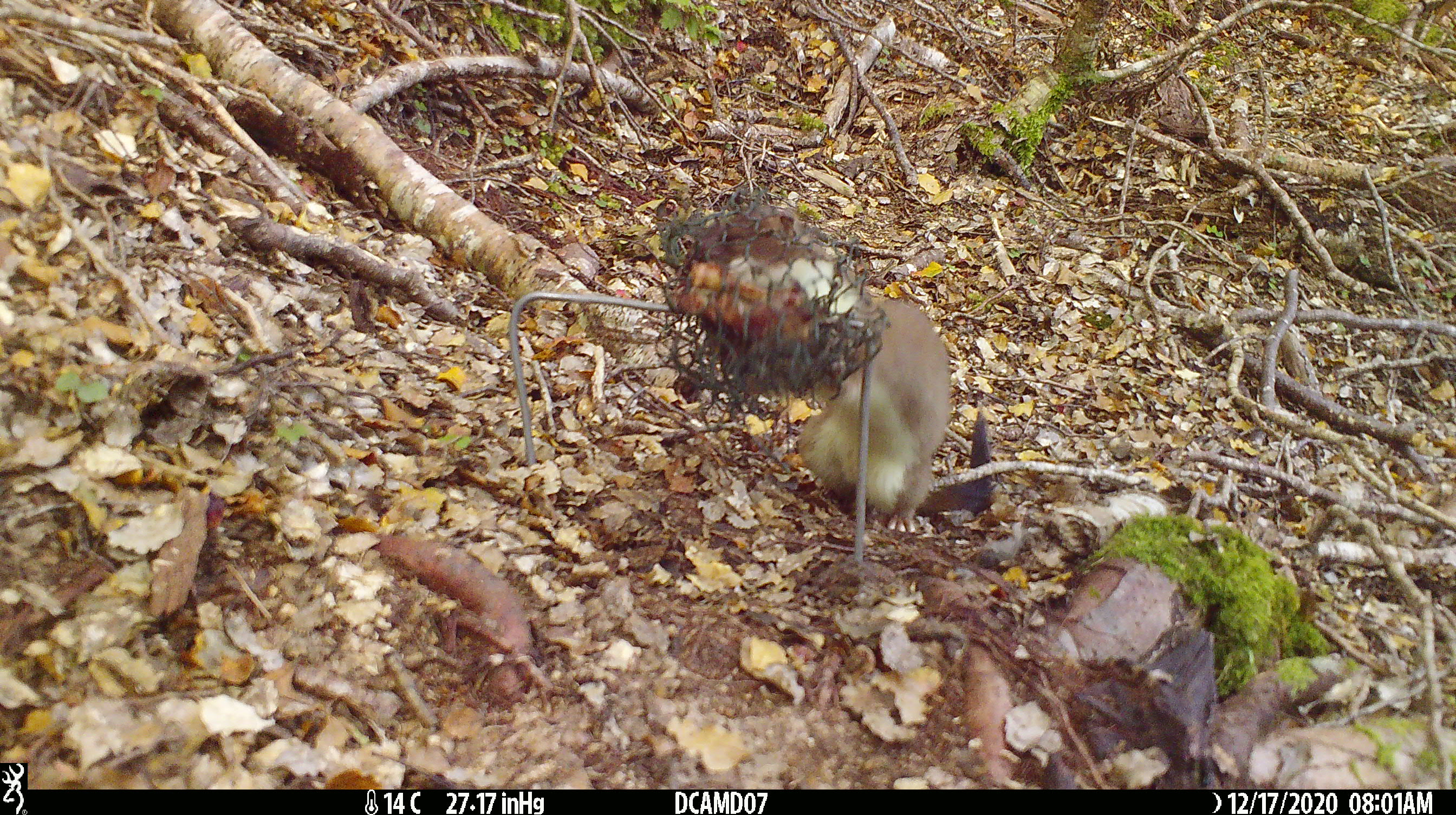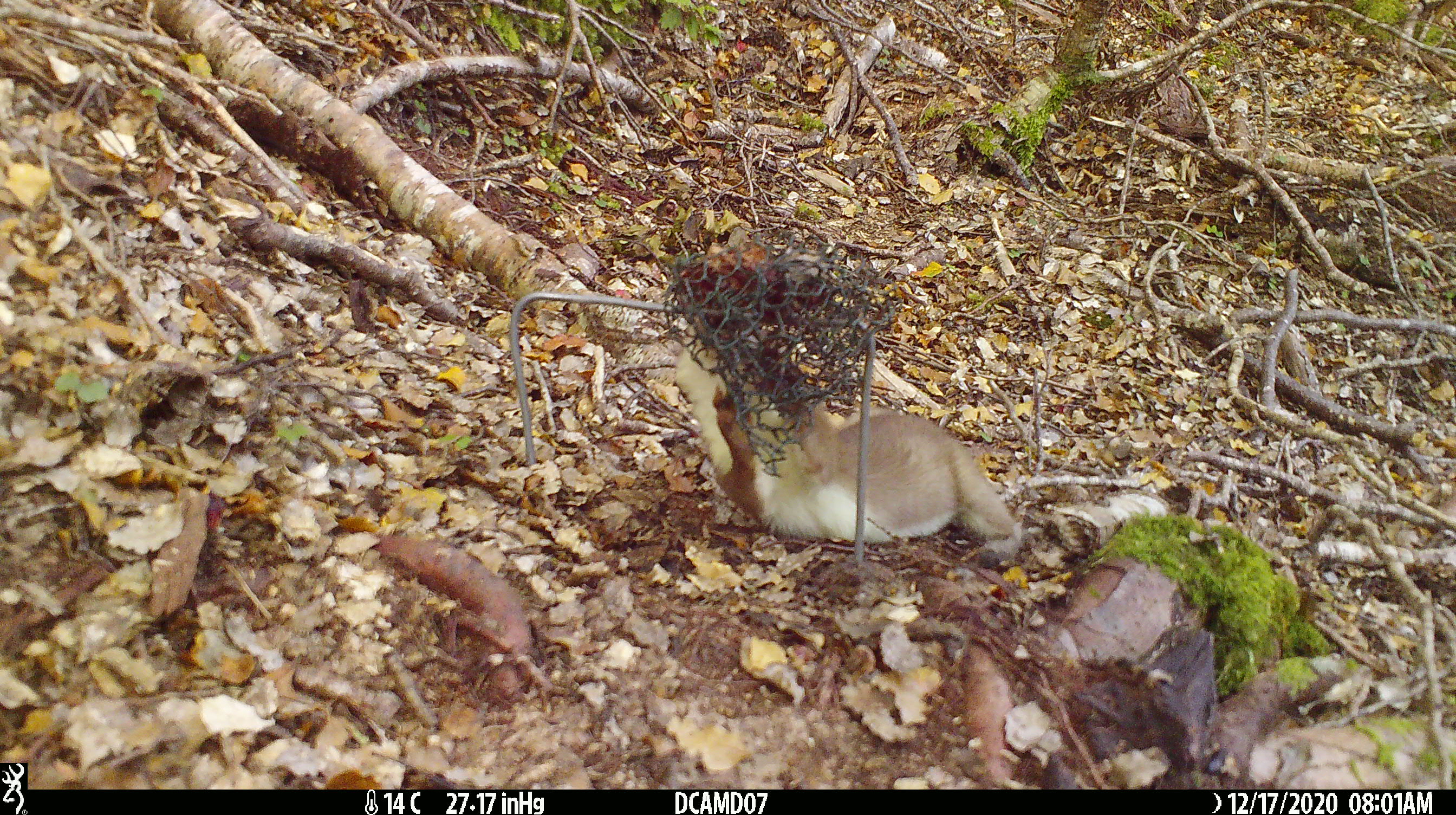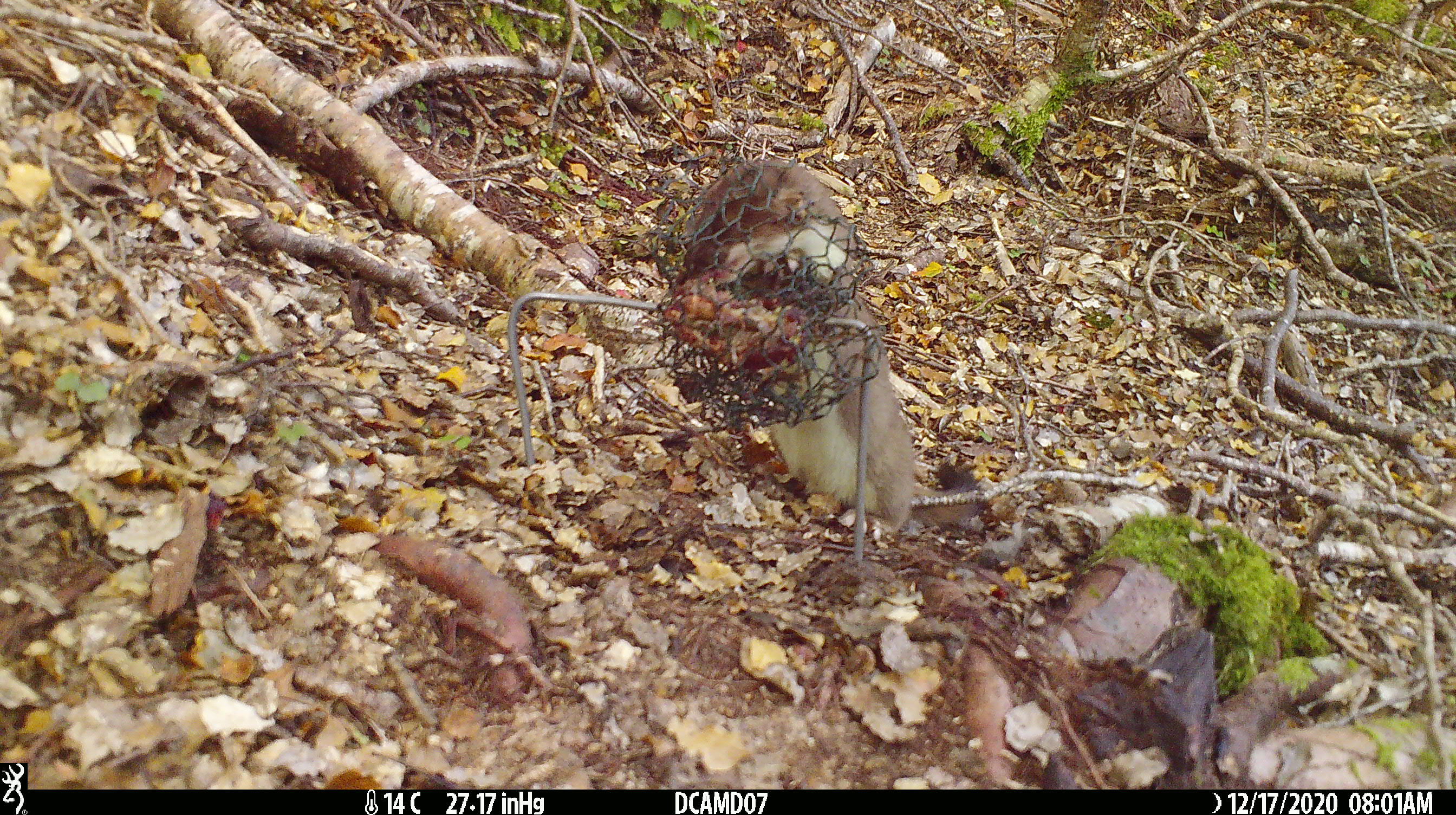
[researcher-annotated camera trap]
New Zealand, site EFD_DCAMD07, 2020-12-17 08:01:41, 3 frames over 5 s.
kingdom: Animalia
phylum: Chordata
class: Mammalia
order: Carnivora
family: Mustelidae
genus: Mustela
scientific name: Mustela erminea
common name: stoat